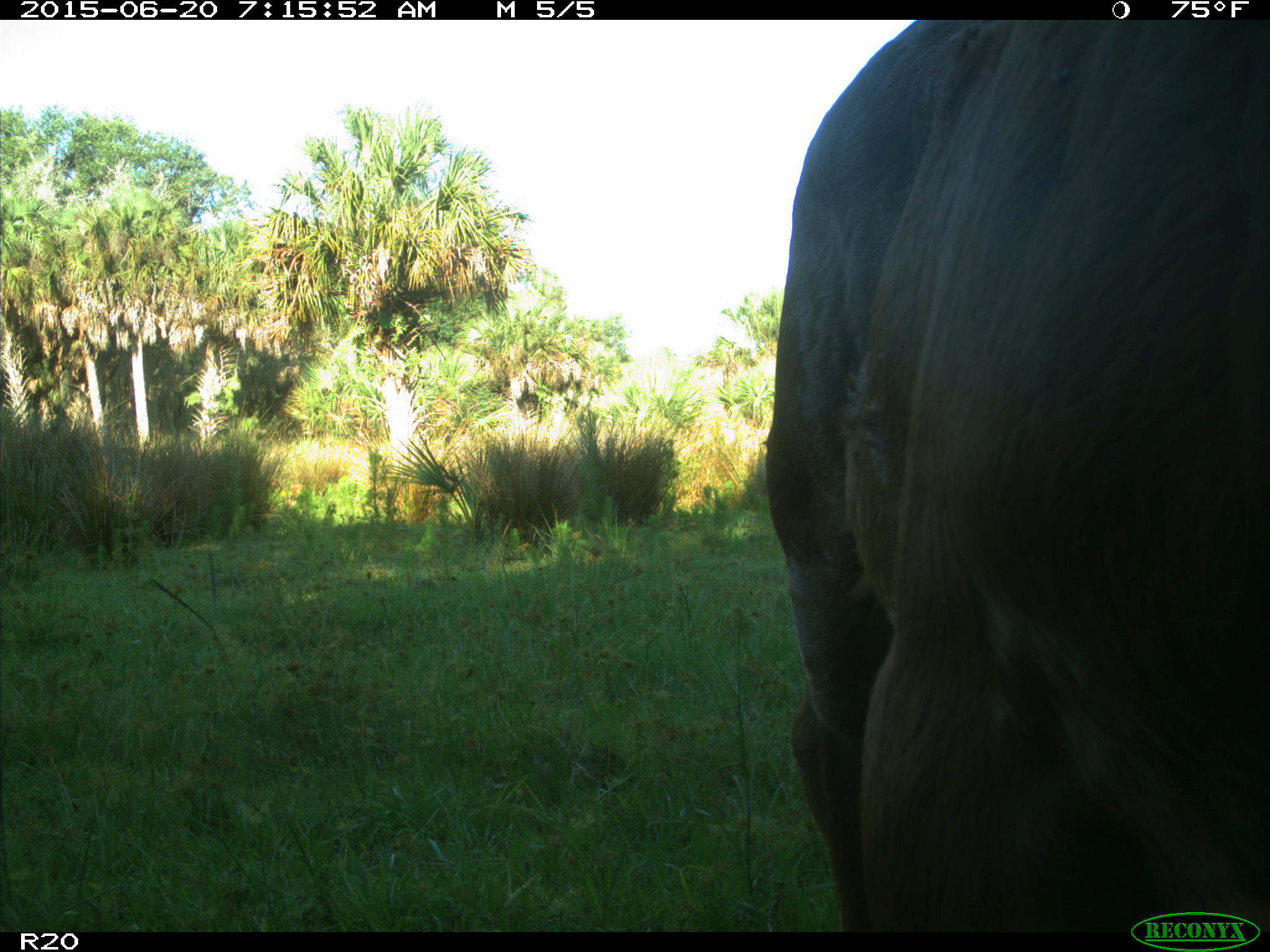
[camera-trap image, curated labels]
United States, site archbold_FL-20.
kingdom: Animalia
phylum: Chordata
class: Mammalia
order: Artiodactyla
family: Bovidae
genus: Bos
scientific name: Bos taurus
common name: domestic cow